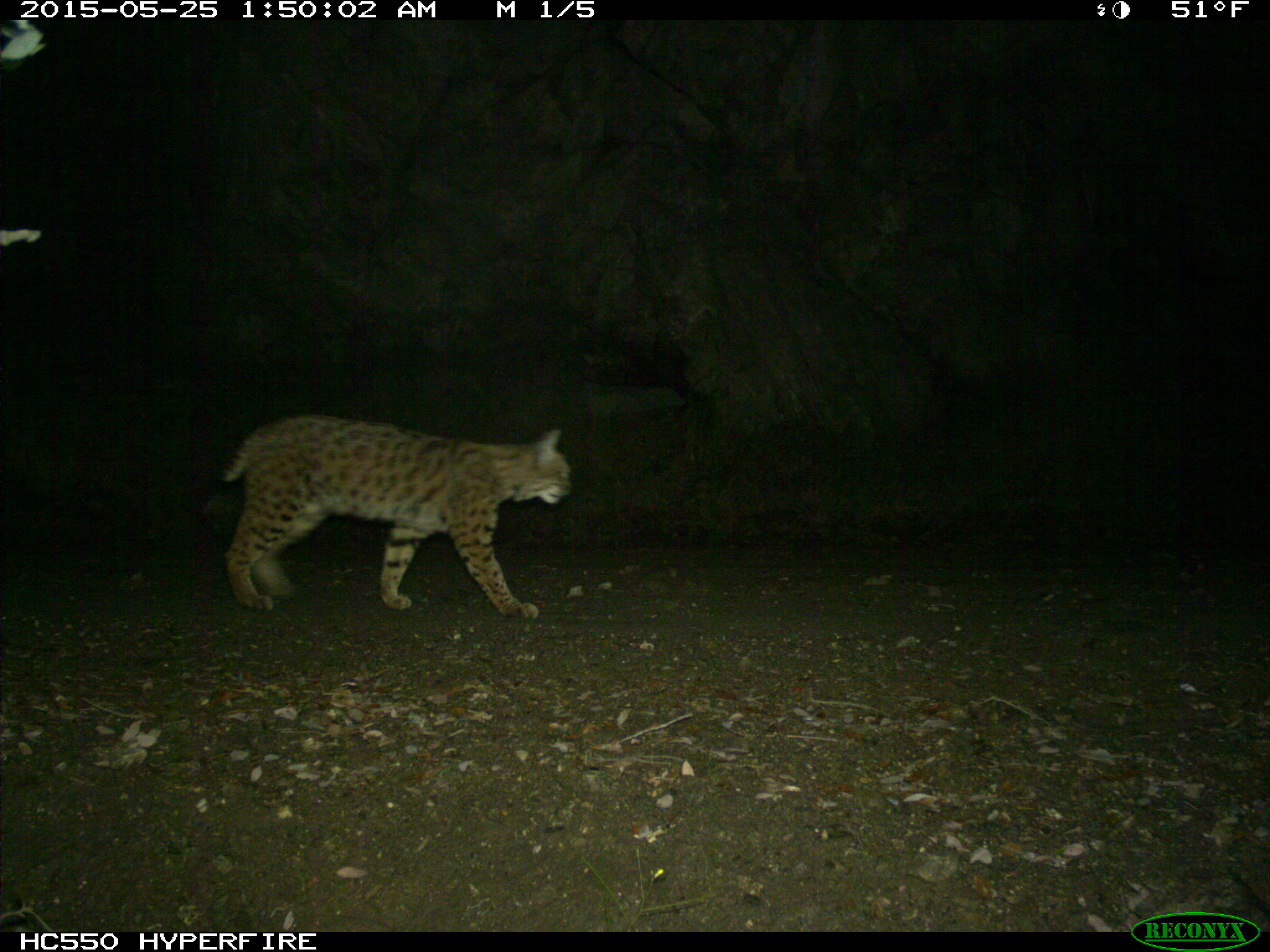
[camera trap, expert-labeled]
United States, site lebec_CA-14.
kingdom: Animalia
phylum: Chordata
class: Mammalia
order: Carnivora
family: Felidae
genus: Lynx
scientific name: Lynx rufus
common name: bobcat